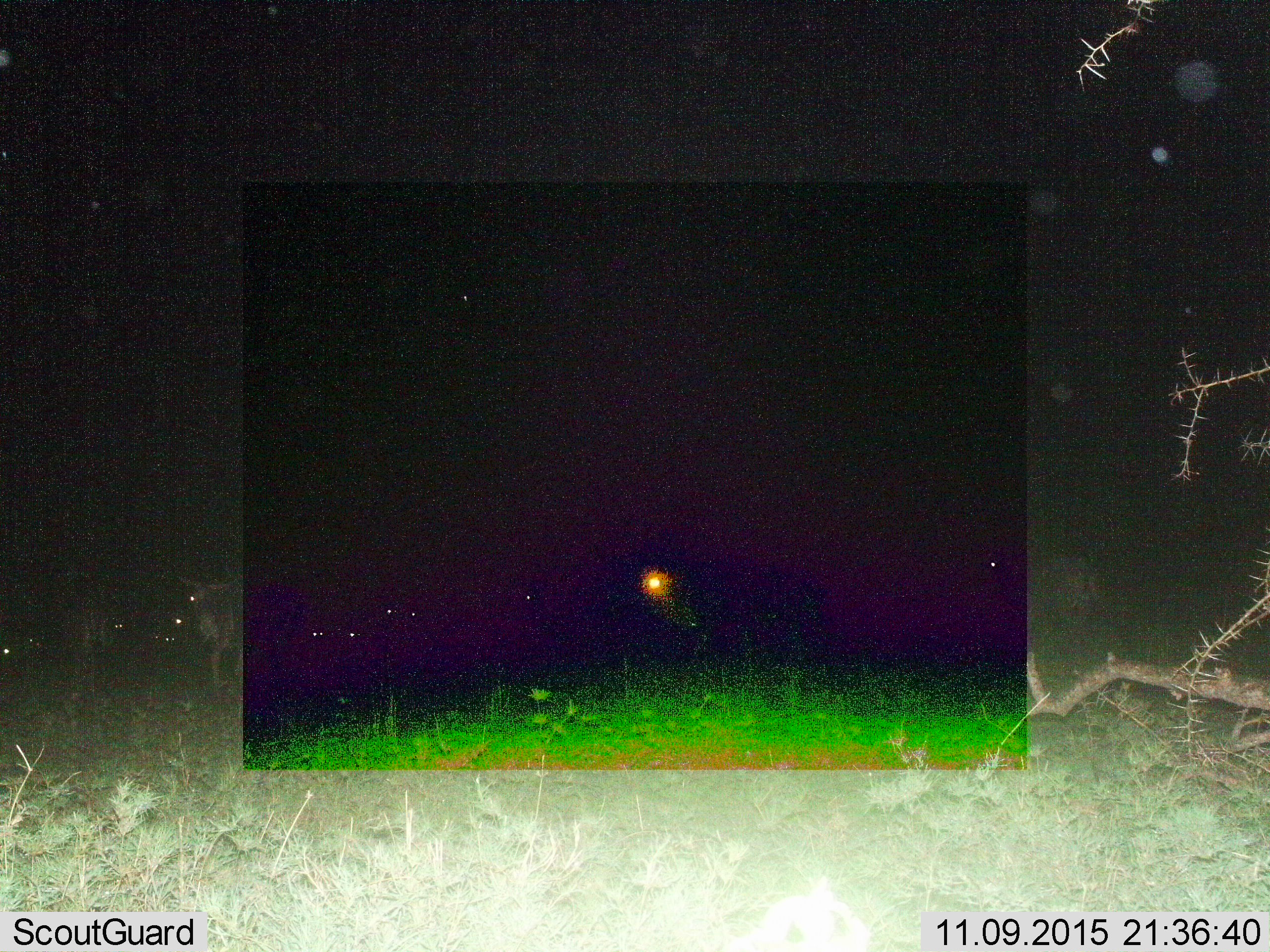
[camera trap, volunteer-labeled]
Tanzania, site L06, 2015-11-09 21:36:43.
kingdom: Animalia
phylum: Chordata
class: Mammalia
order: Artiodactyla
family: Bovidae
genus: Connochaetes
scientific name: Connochaetes taurinus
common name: blue wildebeest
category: wildebeest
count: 11-50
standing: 75%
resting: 25%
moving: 50%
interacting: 0%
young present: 0%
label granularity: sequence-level